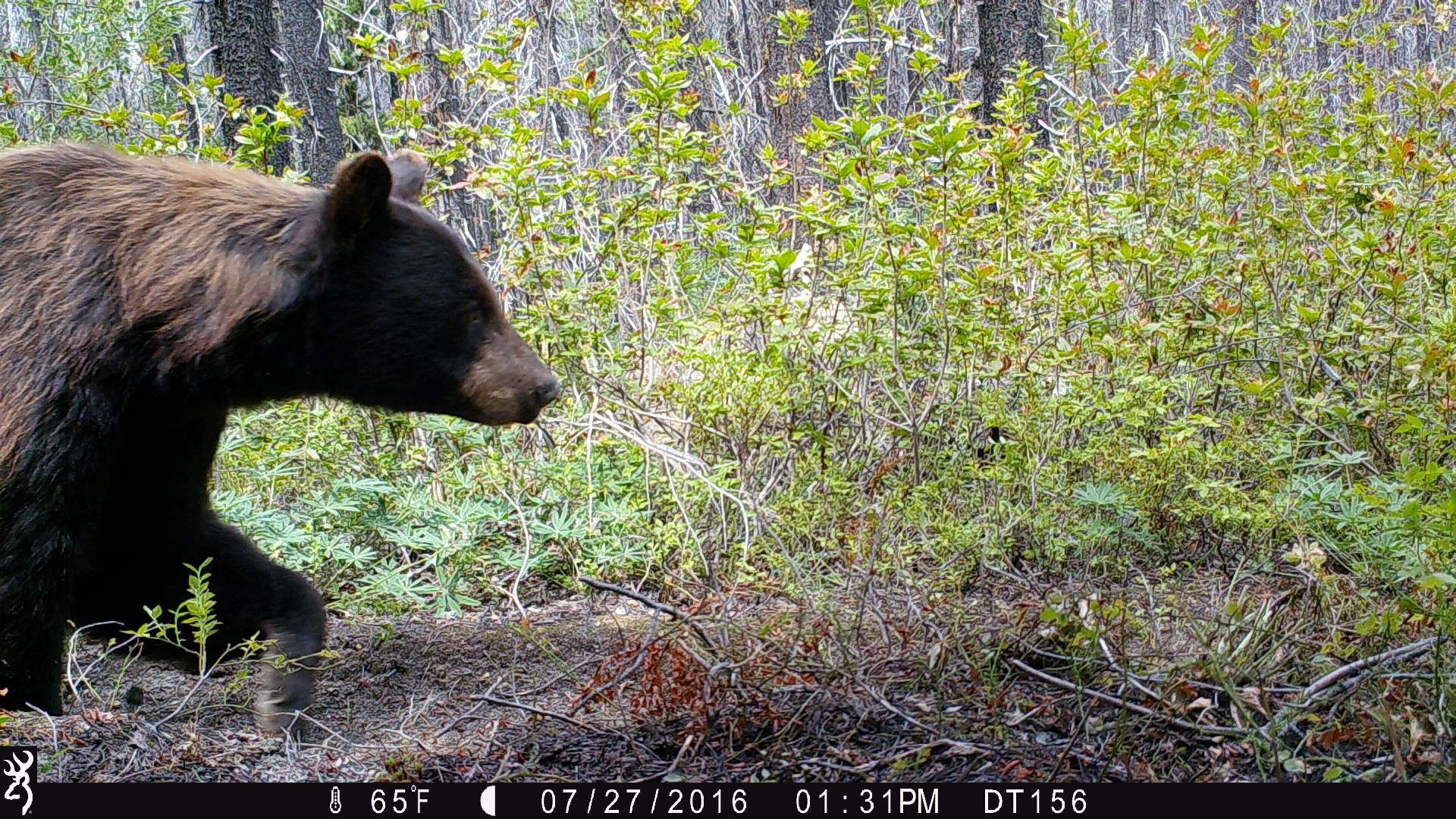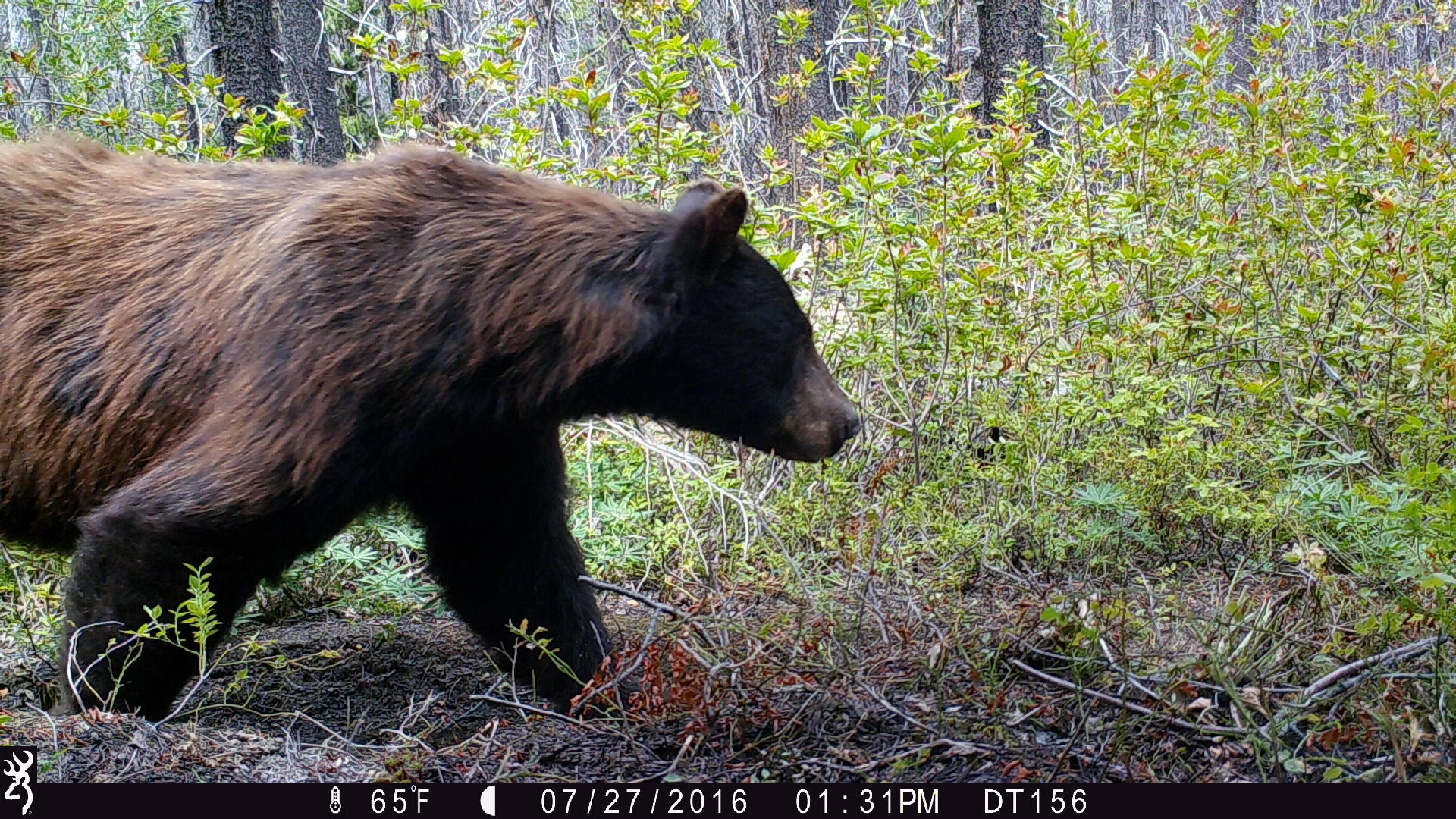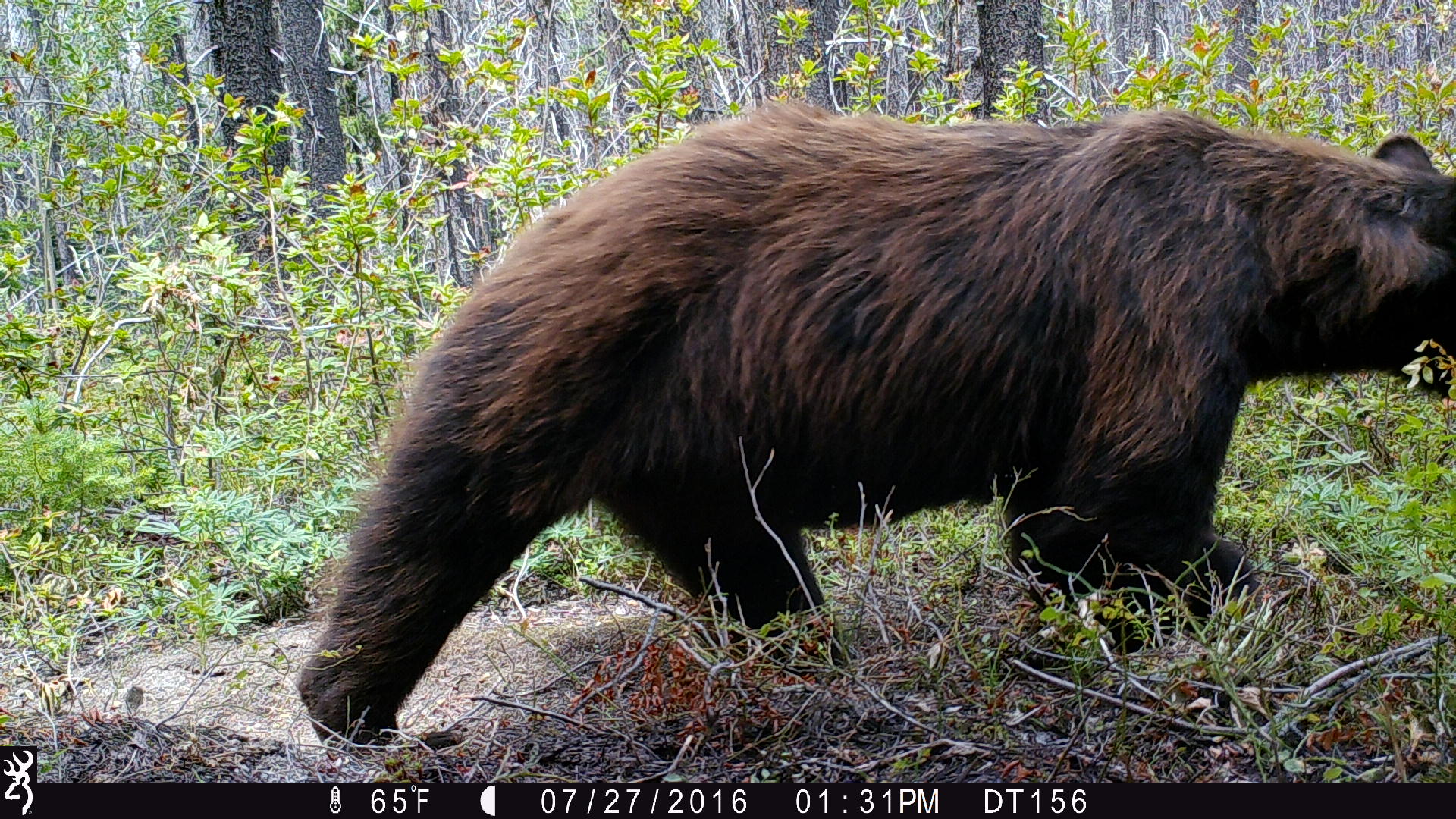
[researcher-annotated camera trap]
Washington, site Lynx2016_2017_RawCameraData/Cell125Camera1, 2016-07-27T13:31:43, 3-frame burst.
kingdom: Animalia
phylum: Chordata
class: Mammalia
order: Carnivora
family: Ursidae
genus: Ursus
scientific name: Ursus americanus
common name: american black bear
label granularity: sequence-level